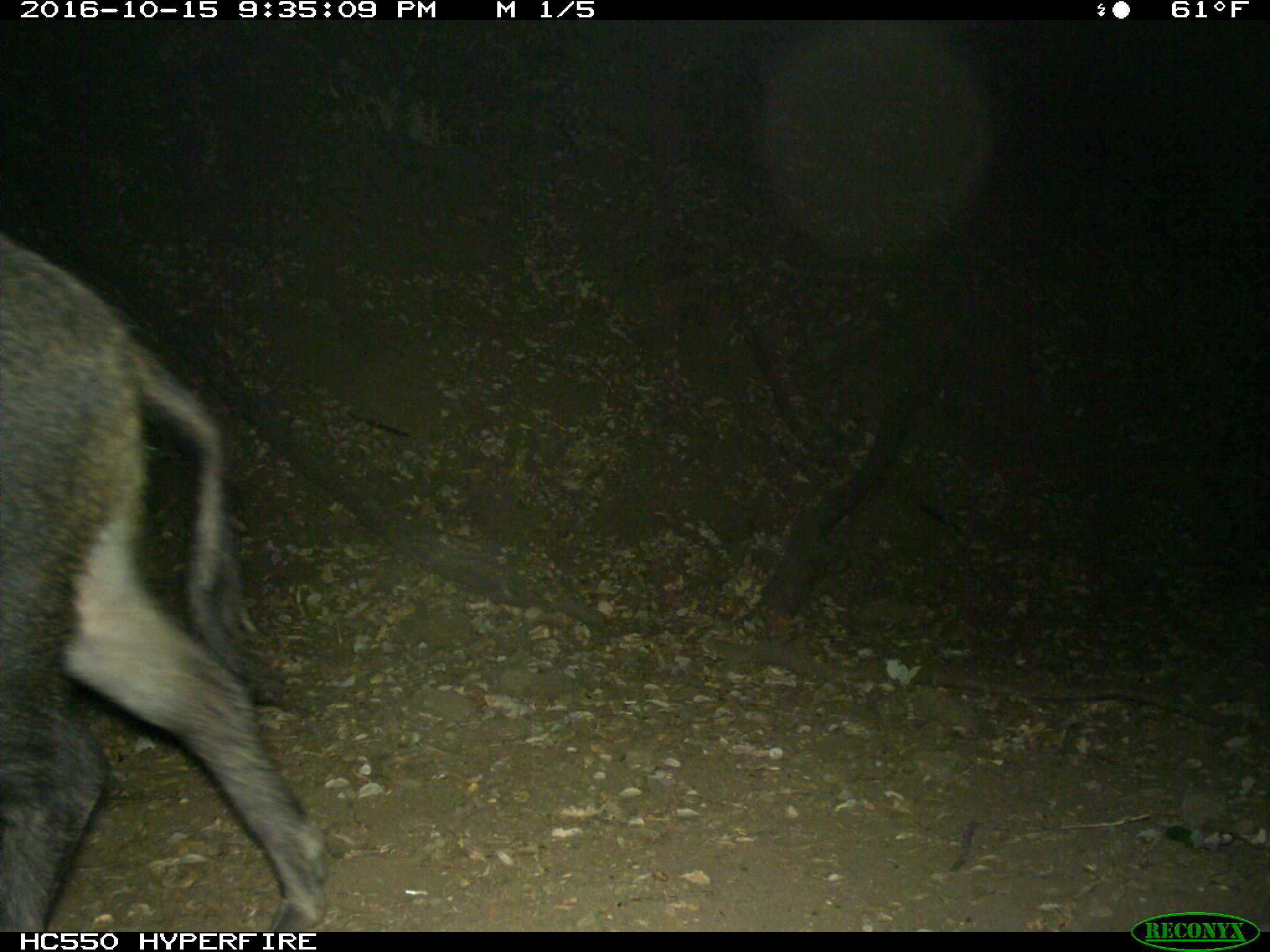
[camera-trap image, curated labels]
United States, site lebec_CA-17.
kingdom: Animalia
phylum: Chordata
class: Mammalia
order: Artiodactyla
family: Suidae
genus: Sus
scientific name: Sus scrofa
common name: wild boar